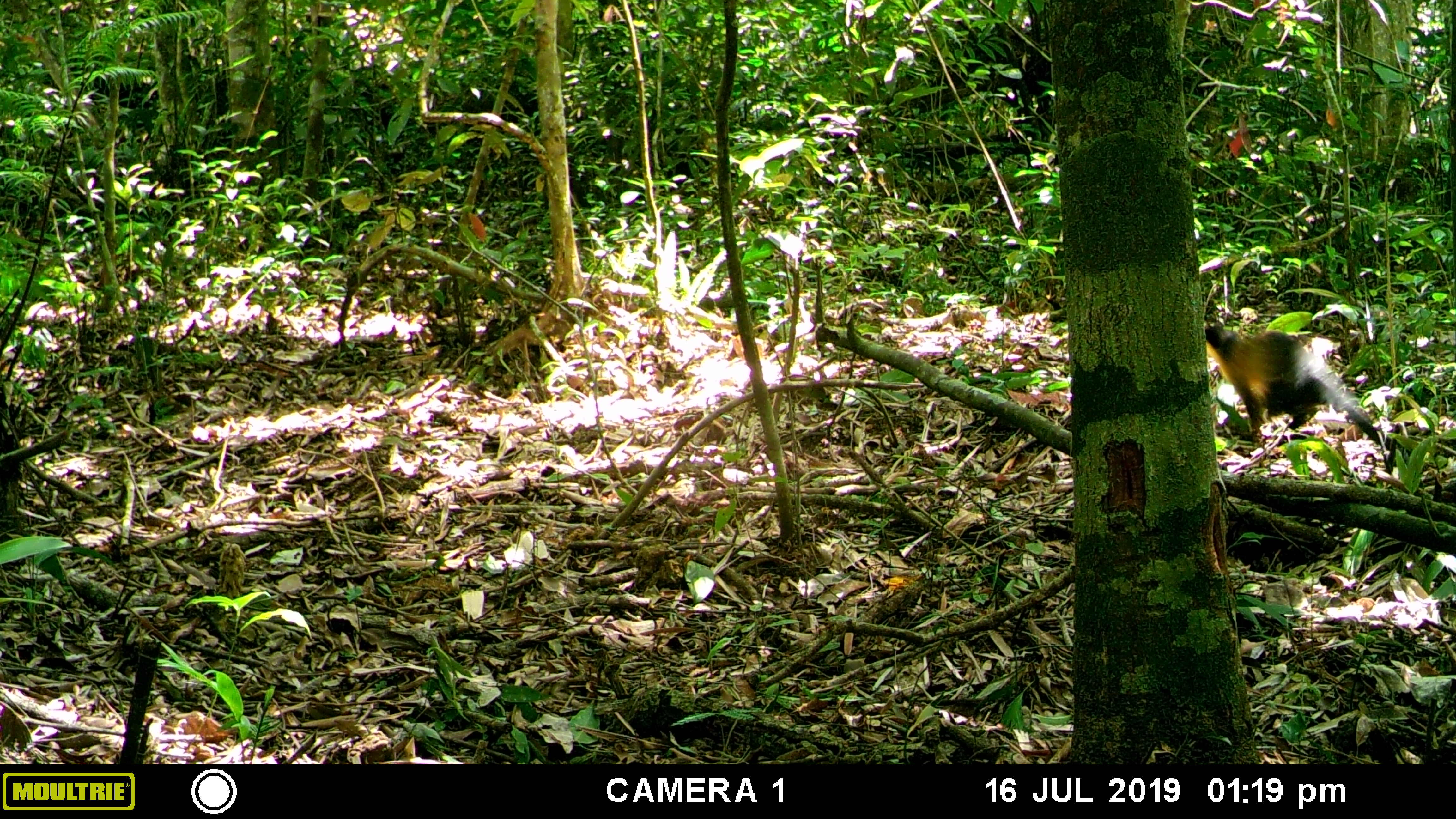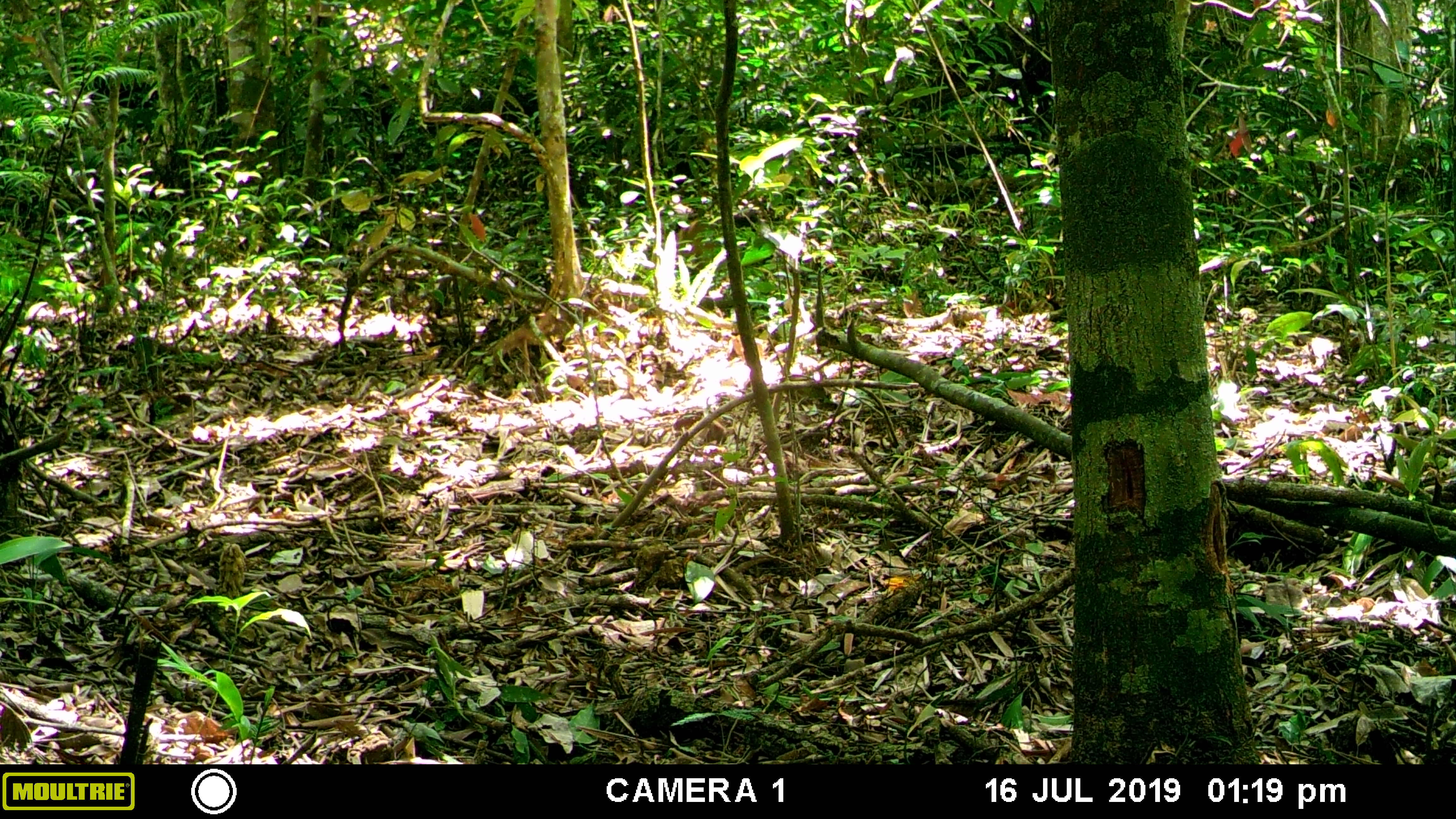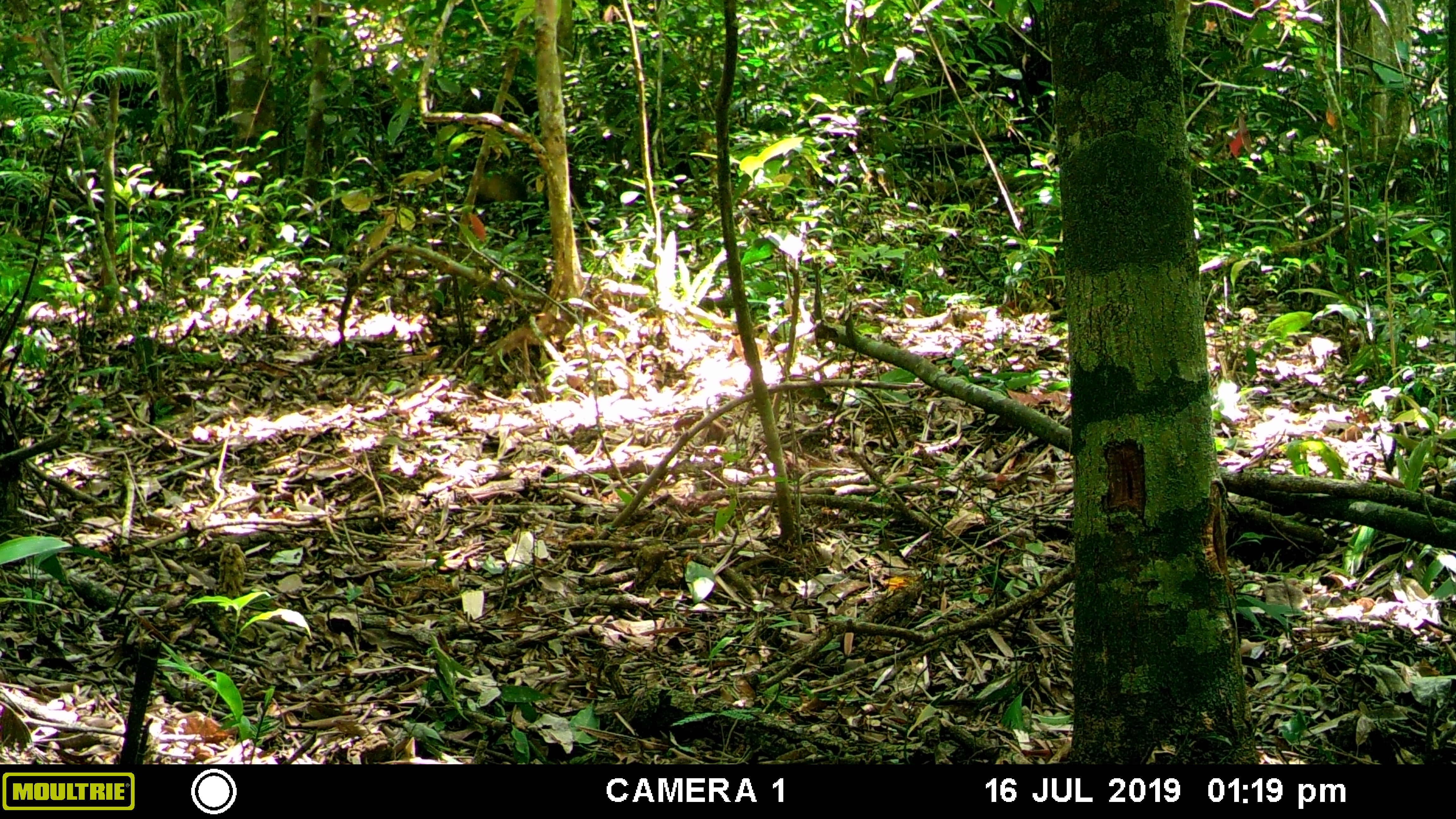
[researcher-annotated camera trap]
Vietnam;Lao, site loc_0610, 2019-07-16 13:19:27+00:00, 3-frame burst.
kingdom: Animalia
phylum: Chordata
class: Mammalia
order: Carnivora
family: Mustelidae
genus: Martes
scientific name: Martes flavigula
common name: yellow-throated marten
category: yellow throated marten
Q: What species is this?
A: Yellow throated marten (yellow-throated marten) (Martes flavigula).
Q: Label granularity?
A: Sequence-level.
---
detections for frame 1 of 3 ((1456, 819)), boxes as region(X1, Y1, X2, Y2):
yellow throated marten: region(1203, 314, 1393, 452)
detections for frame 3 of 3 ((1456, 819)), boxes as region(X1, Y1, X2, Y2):
yellow throated marten: region(463, 171, 528, 210)